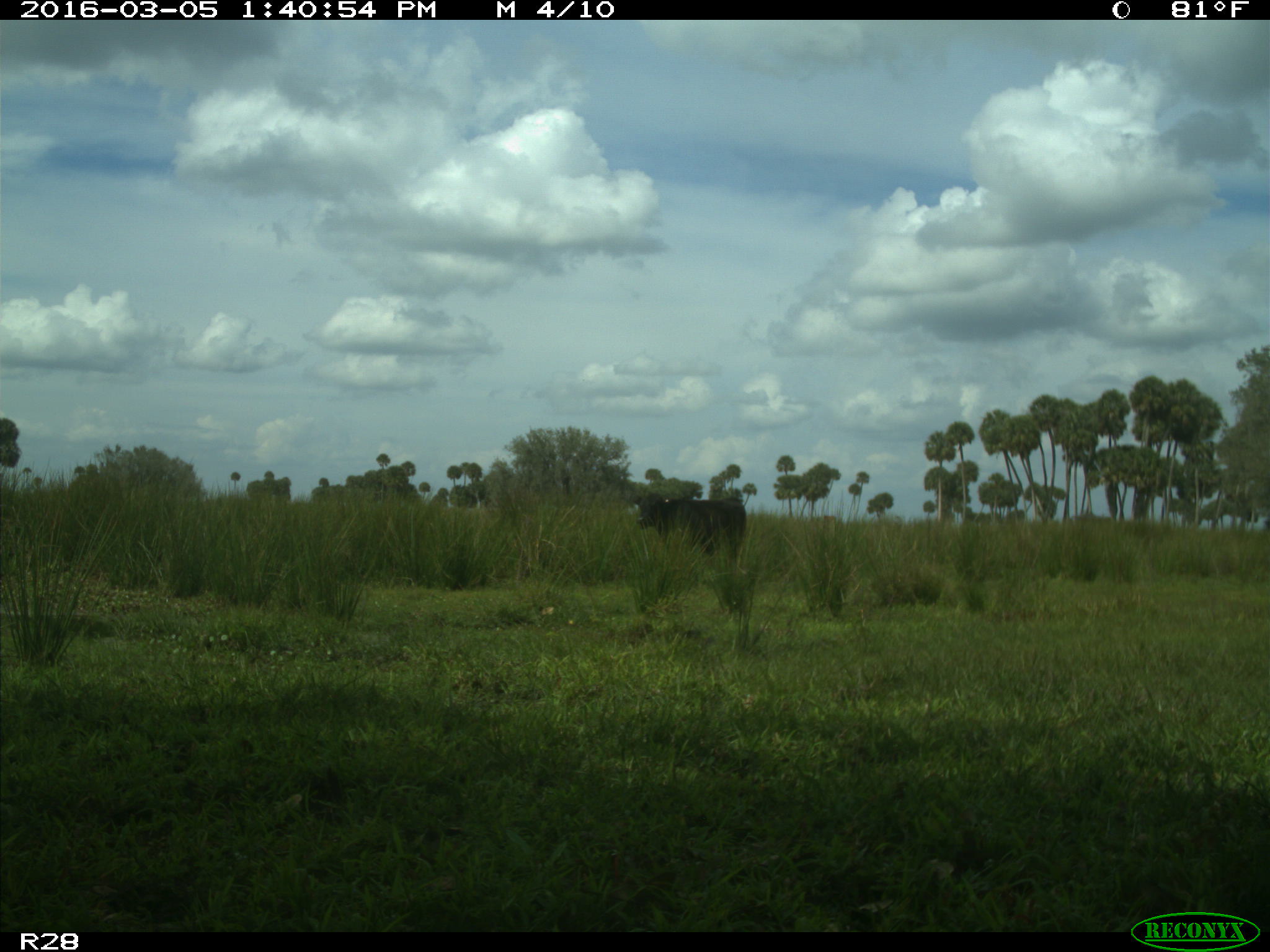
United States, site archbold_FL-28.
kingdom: Animalia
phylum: Chordata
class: Mammalia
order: Artiodactyla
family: Bovidae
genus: Bos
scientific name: Bos taurus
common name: domestic cow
Bos taurus (domestic cow).